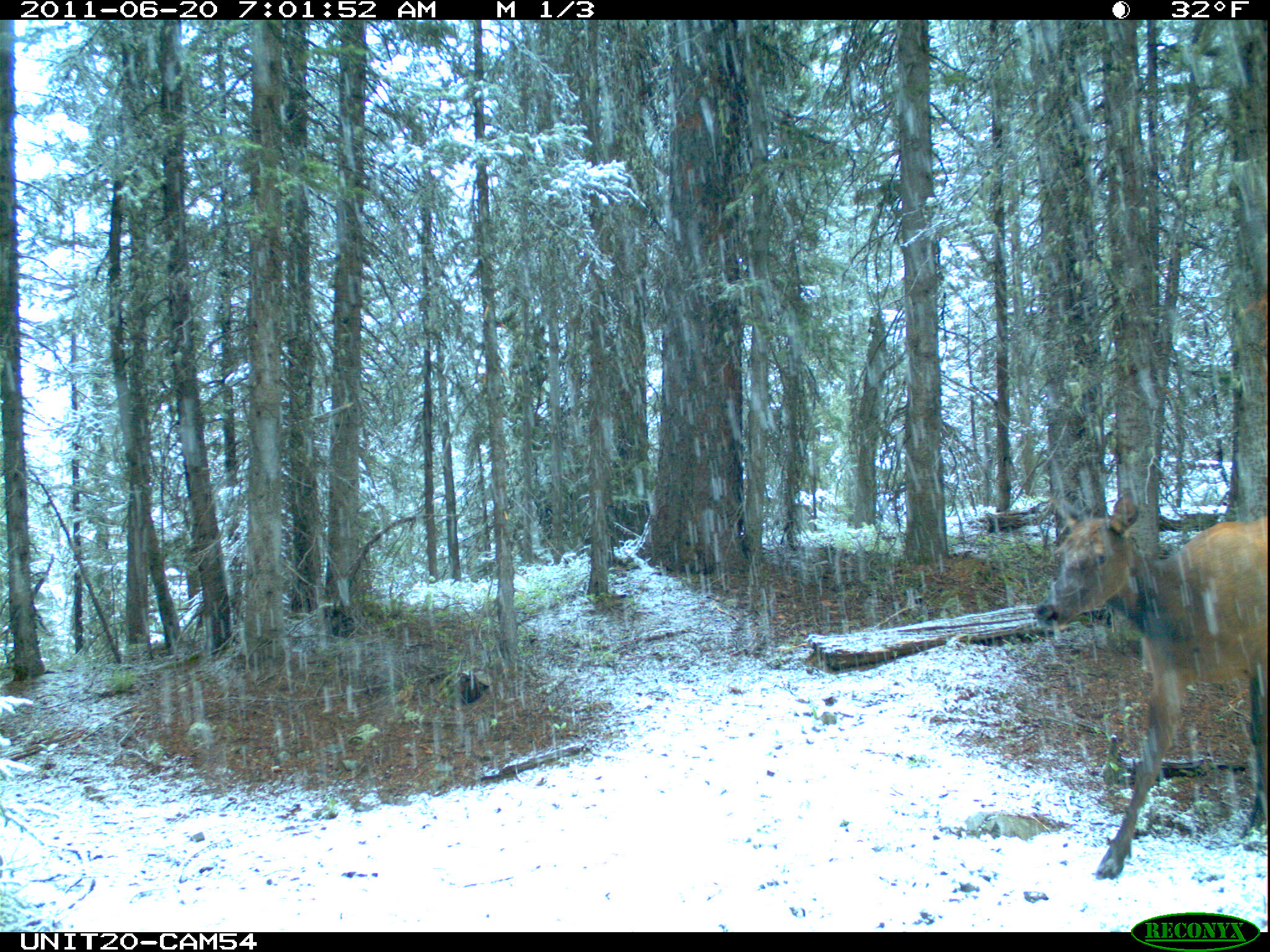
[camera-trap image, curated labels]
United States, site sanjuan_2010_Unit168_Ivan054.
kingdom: Animalia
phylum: Chordata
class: Mammalia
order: Artiodactyla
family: Cervidae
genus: Cervus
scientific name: Cervus elaphus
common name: red deer